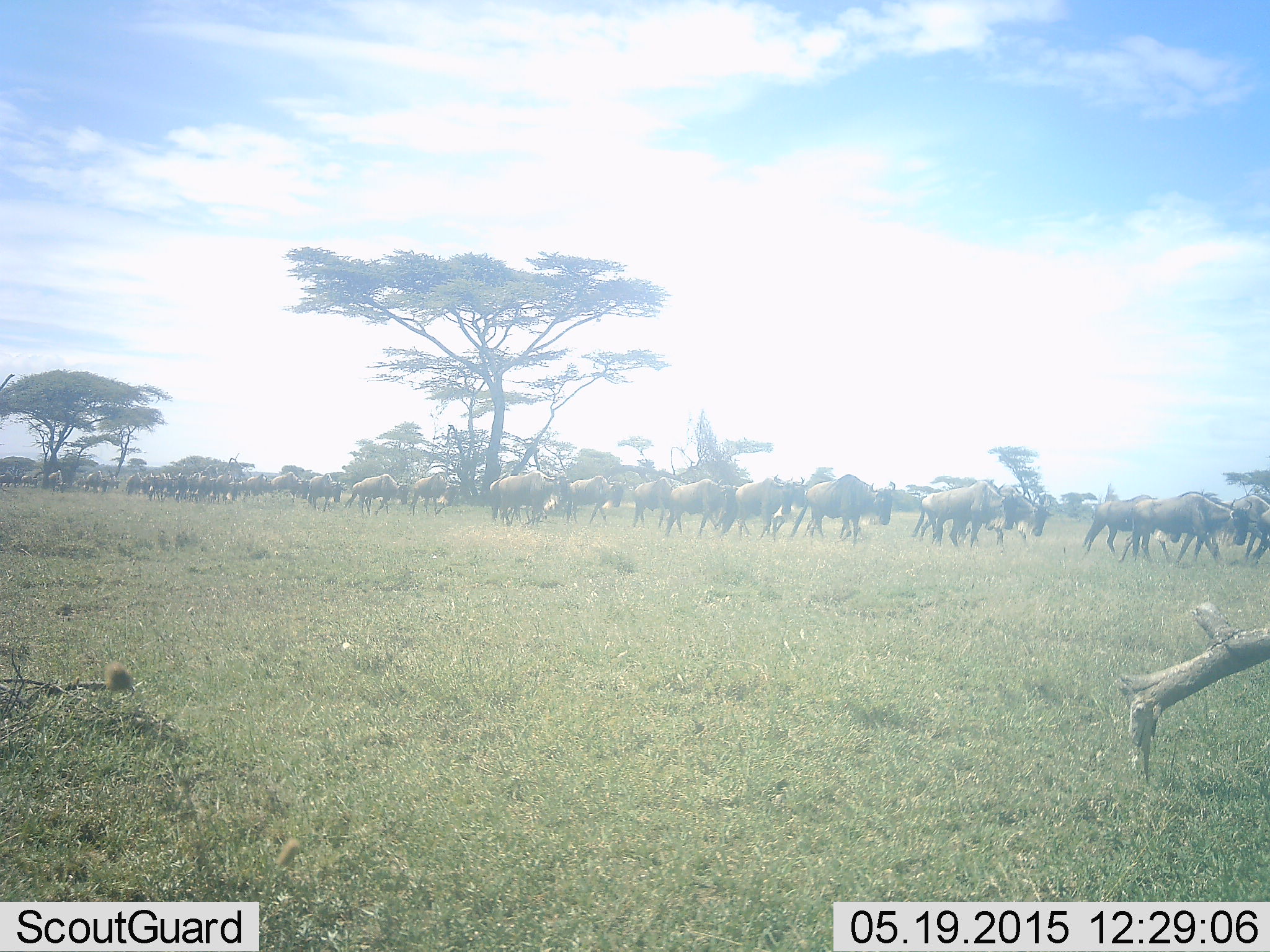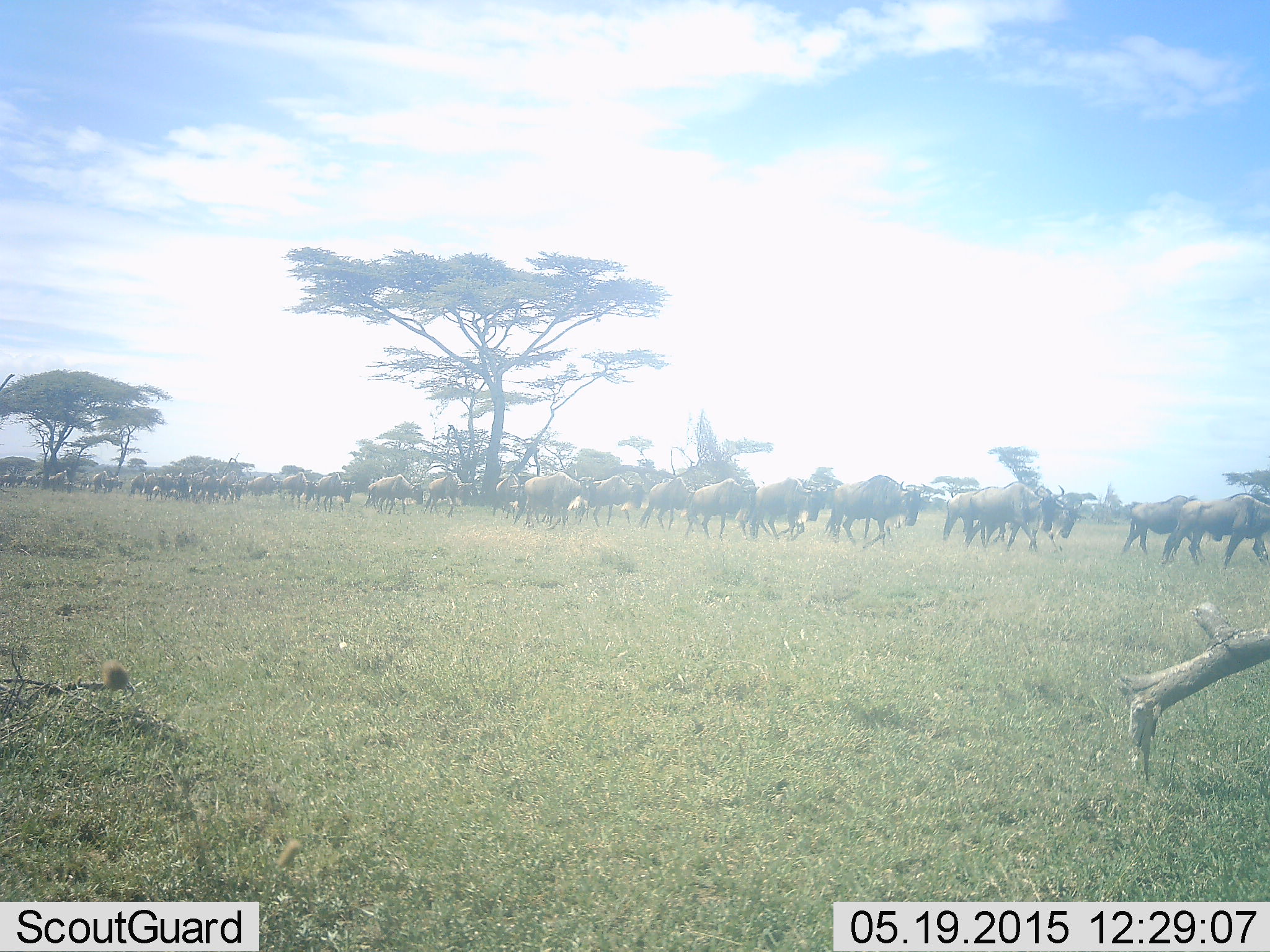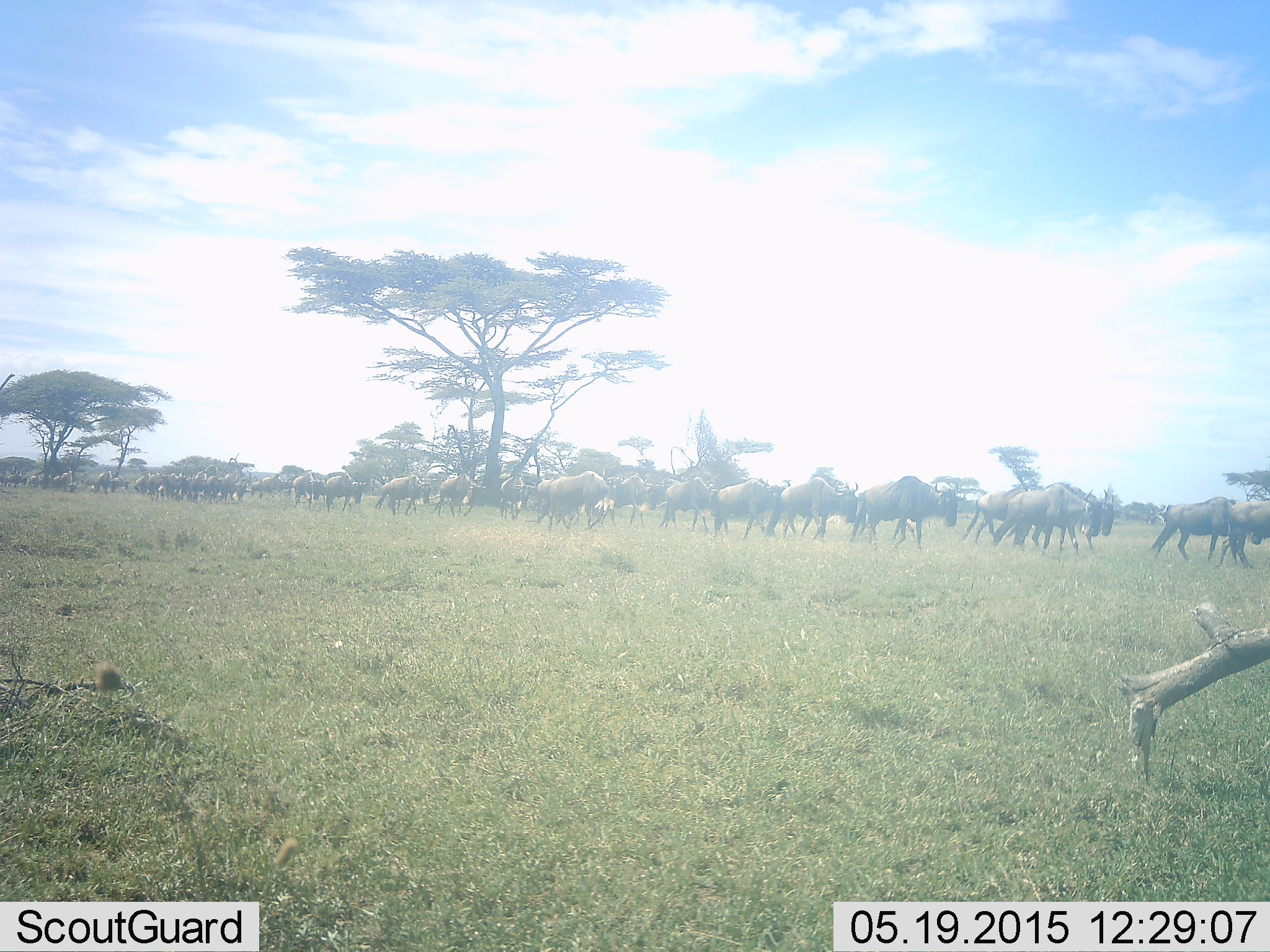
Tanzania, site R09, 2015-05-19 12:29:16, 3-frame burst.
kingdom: Animalia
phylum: Chordata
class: Mammalia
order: Artiodactyla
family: Bovidae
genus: Connochaetes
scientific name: Connochaetes taurinus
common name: blue wildebeest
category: wildebeest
Wildebeest (blue wildebeest) (Connochaetes taurinus), count 51+. Behavior (volunteer vote fractions): standing 0%, resting 0%, moving 90%, interacting 0%. Young present (vote fraction): 0%. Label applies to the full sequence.